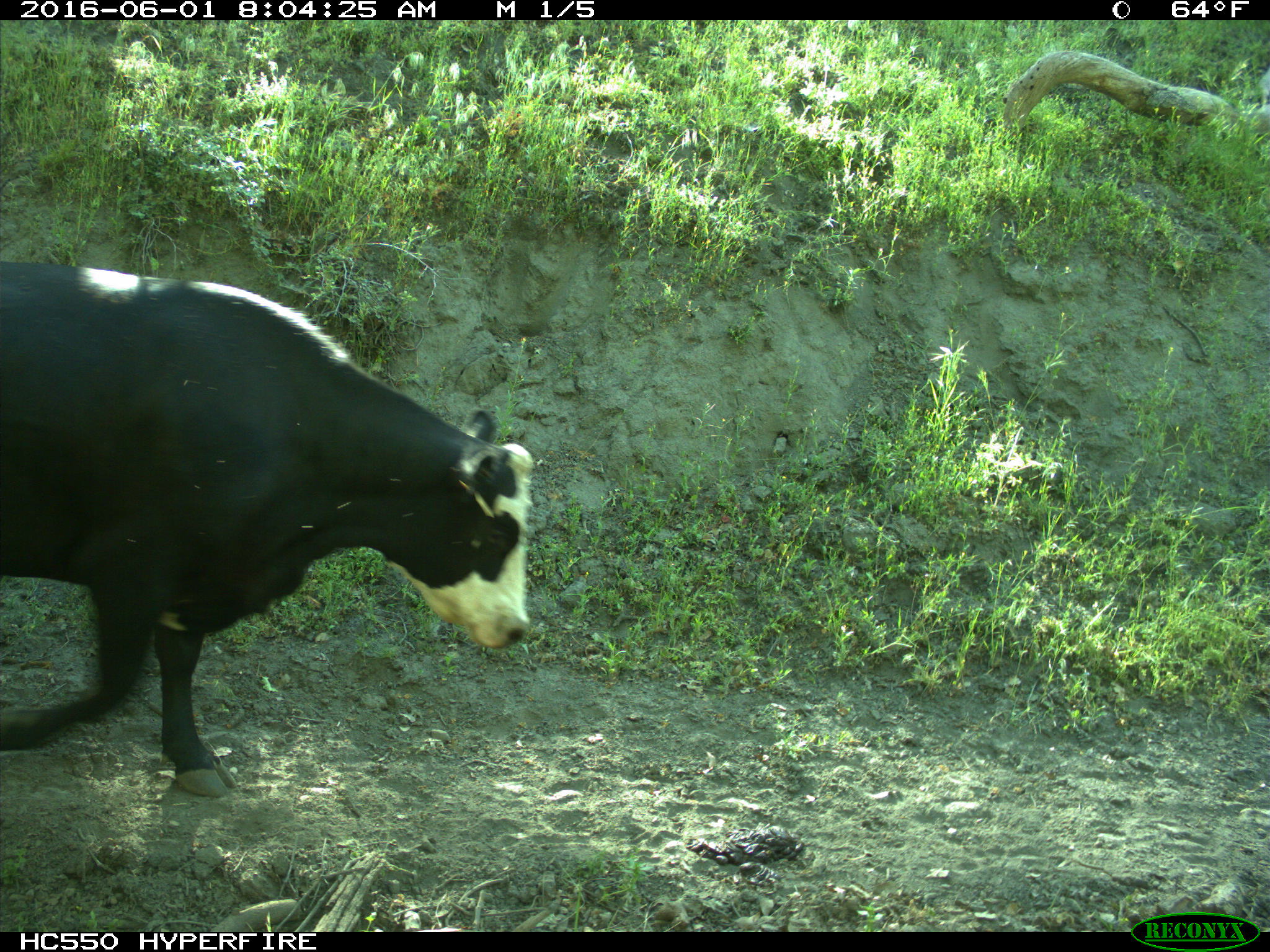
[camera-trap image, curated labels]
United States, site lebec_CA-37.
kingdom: Animalia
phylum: Chordata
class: Mammalia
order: Artiodactyla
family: Bovidae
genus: Bos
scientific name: Bos taurus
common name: domestic cow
Bos taurus (domestic cow).